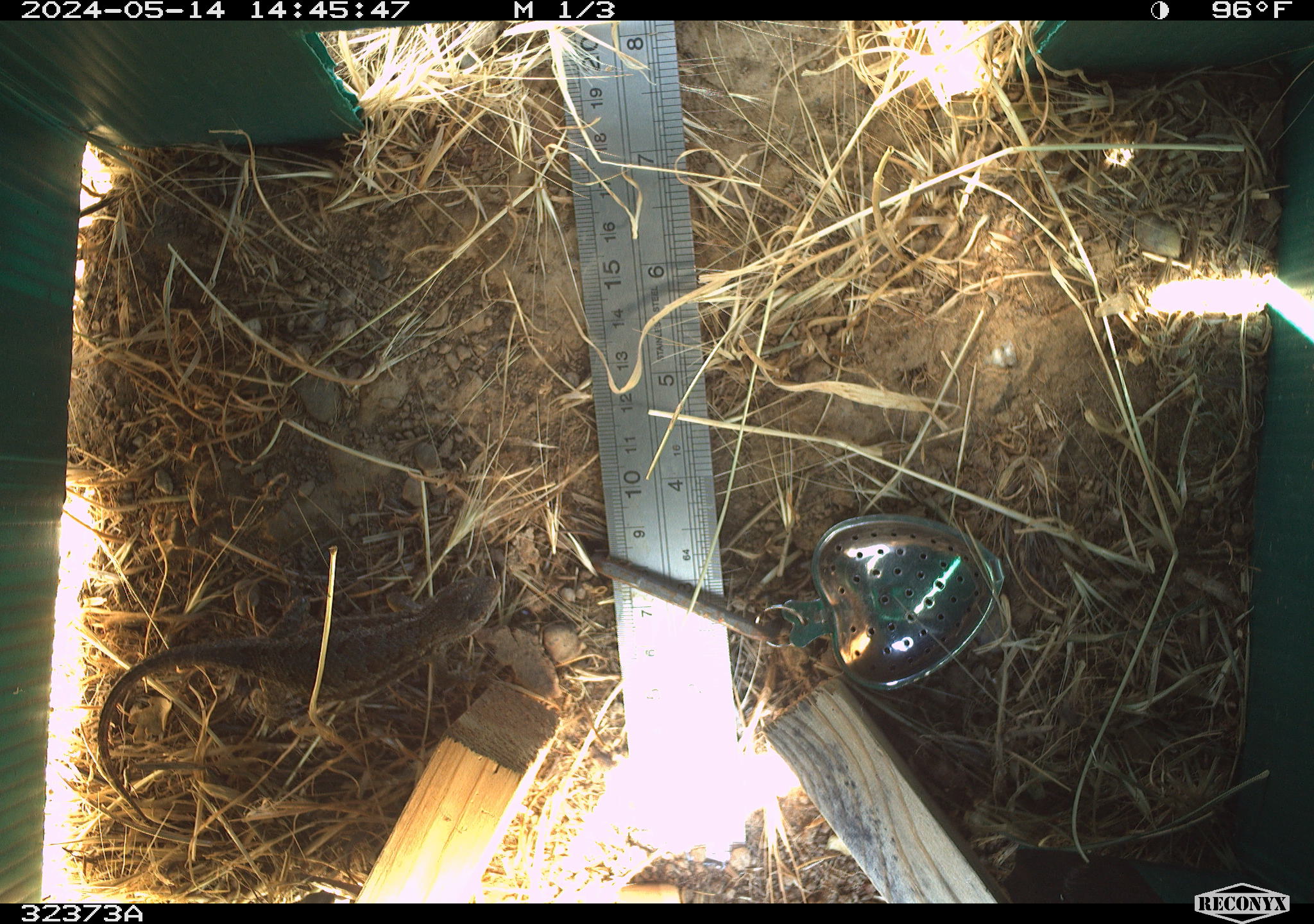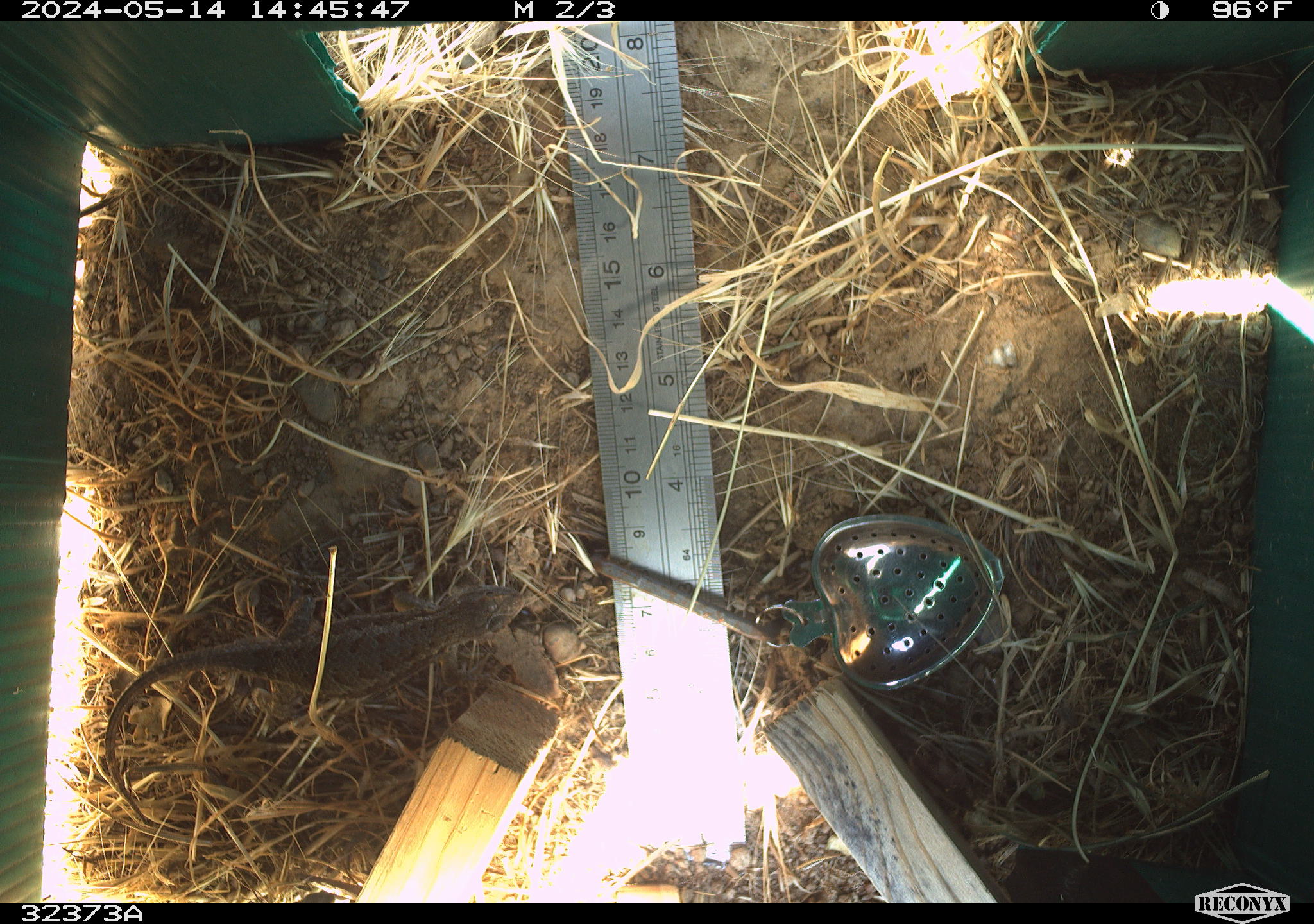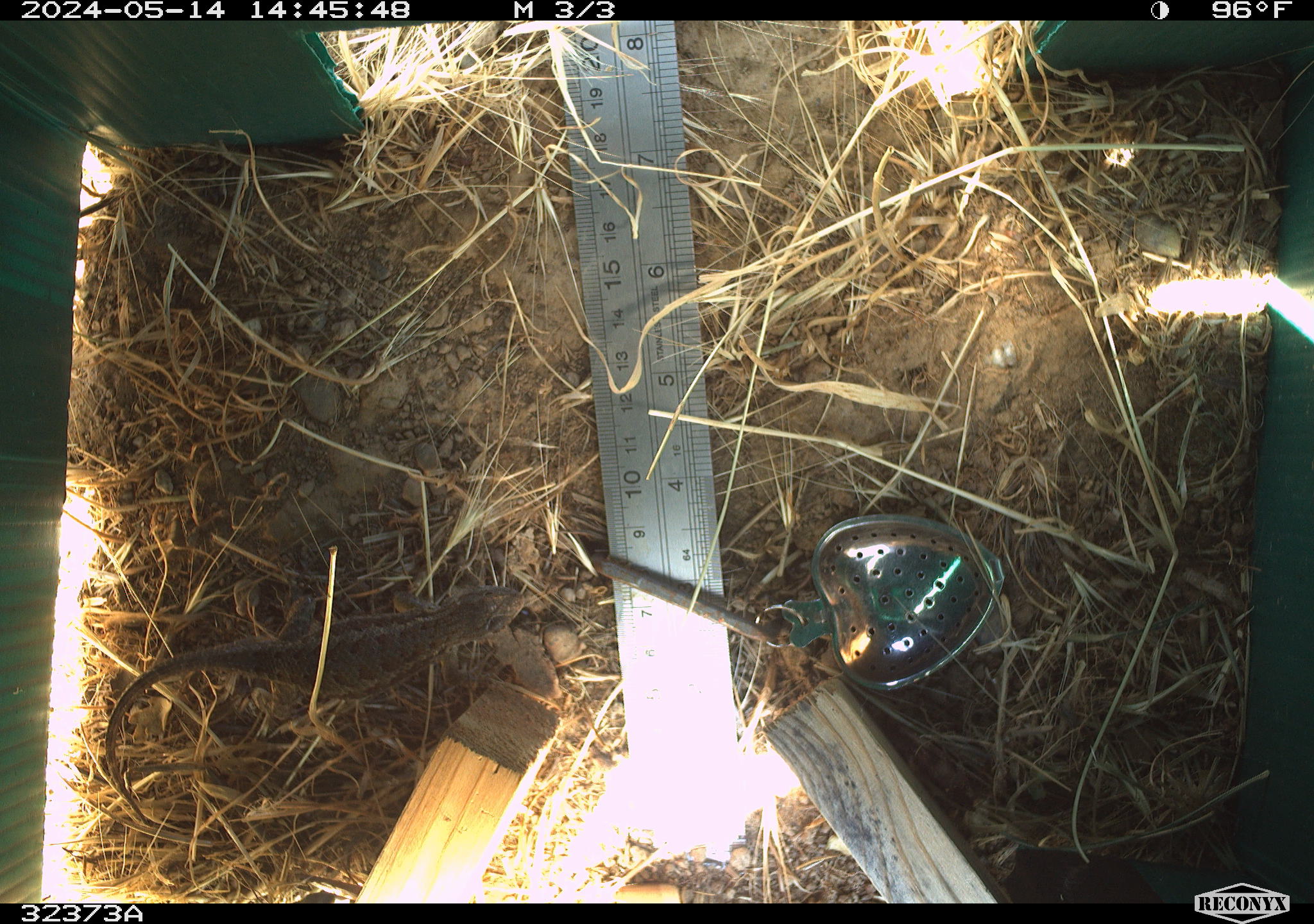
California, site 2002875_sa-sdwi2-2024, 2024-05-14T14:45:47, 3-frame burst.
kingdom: Animalia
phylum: Chordata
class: Reptilia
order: Squamata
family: Phrynosomatidae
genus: Sceloporus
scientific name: Sceloporus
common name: spiny lizards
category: sceloporus species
Sceloporus species (spiny lizards) (Sceloporus).